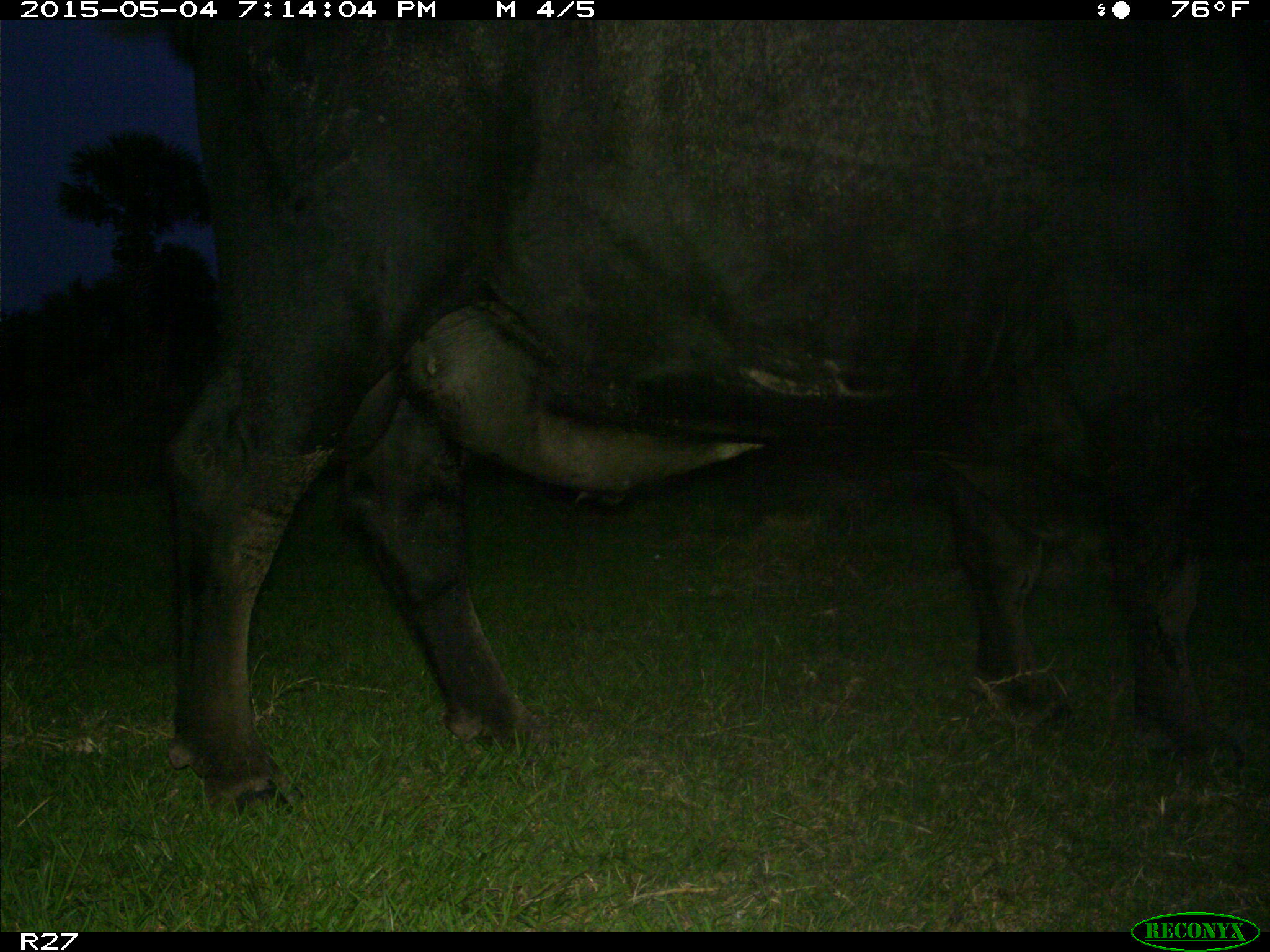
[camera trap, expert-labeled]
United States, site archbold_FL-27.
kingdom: Animalia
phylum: Chordata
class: Mammalia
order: Artiodactyla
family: Bovidae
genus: Bos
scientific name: Bos taurus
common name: domestic cow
Bos taurus (domestic cow).